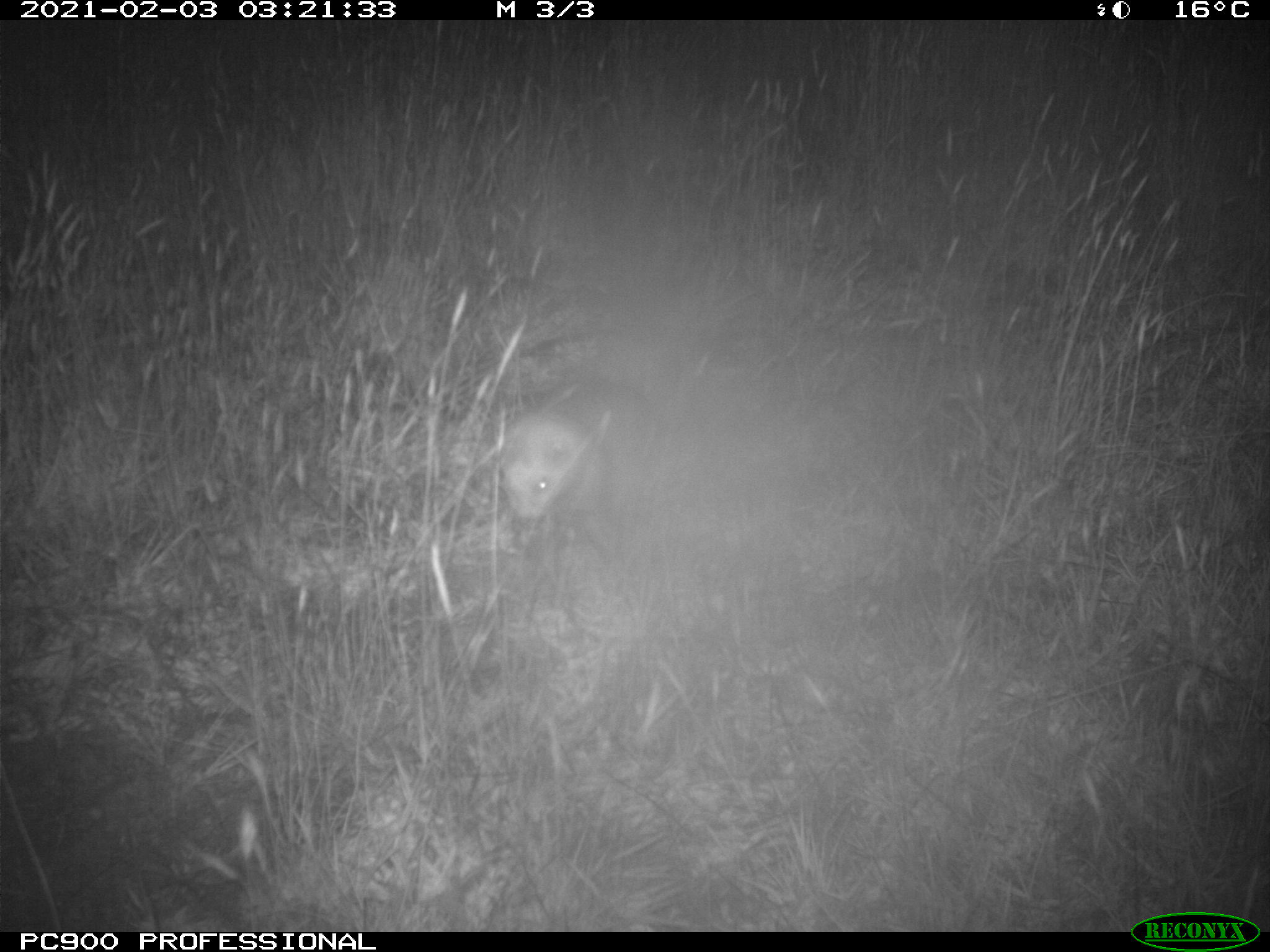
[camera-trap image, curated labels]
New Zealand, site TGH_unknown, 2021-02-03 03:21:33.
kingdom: Animalia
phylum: Chordata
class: Mammalia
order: Carnivora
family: Mustelidae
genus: Mustela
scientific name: Mustela furo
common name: ferret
Ferret (Mustela furo).